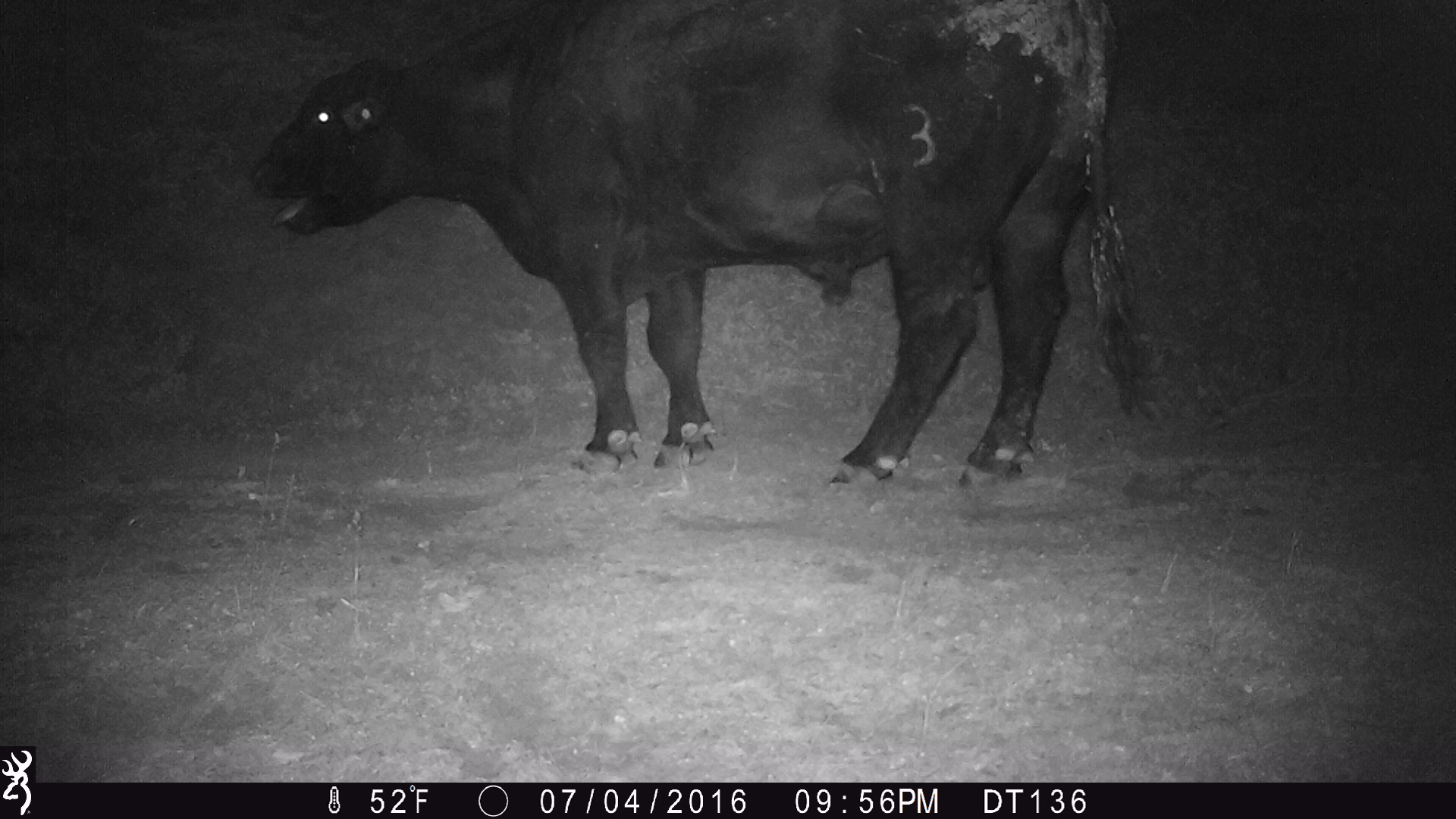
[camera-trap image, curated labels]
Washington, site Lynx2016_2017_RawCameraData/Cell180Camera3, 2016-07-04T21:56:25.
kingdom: Animalia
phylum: Chordata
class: Mammalia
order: Artiodactyla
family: Bovidae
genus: Bos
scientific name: Bos taurus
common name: domestic cattle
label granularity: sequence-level